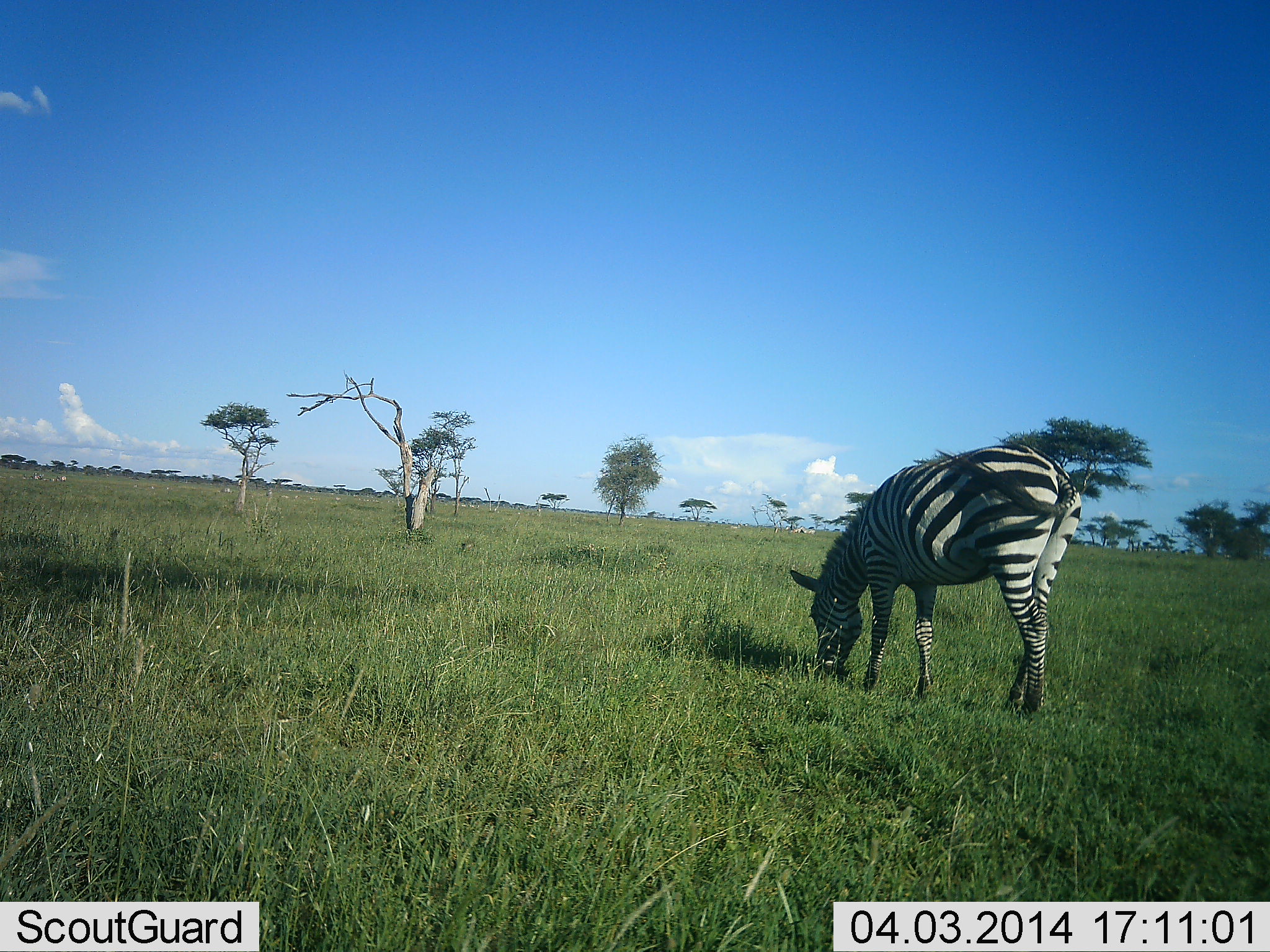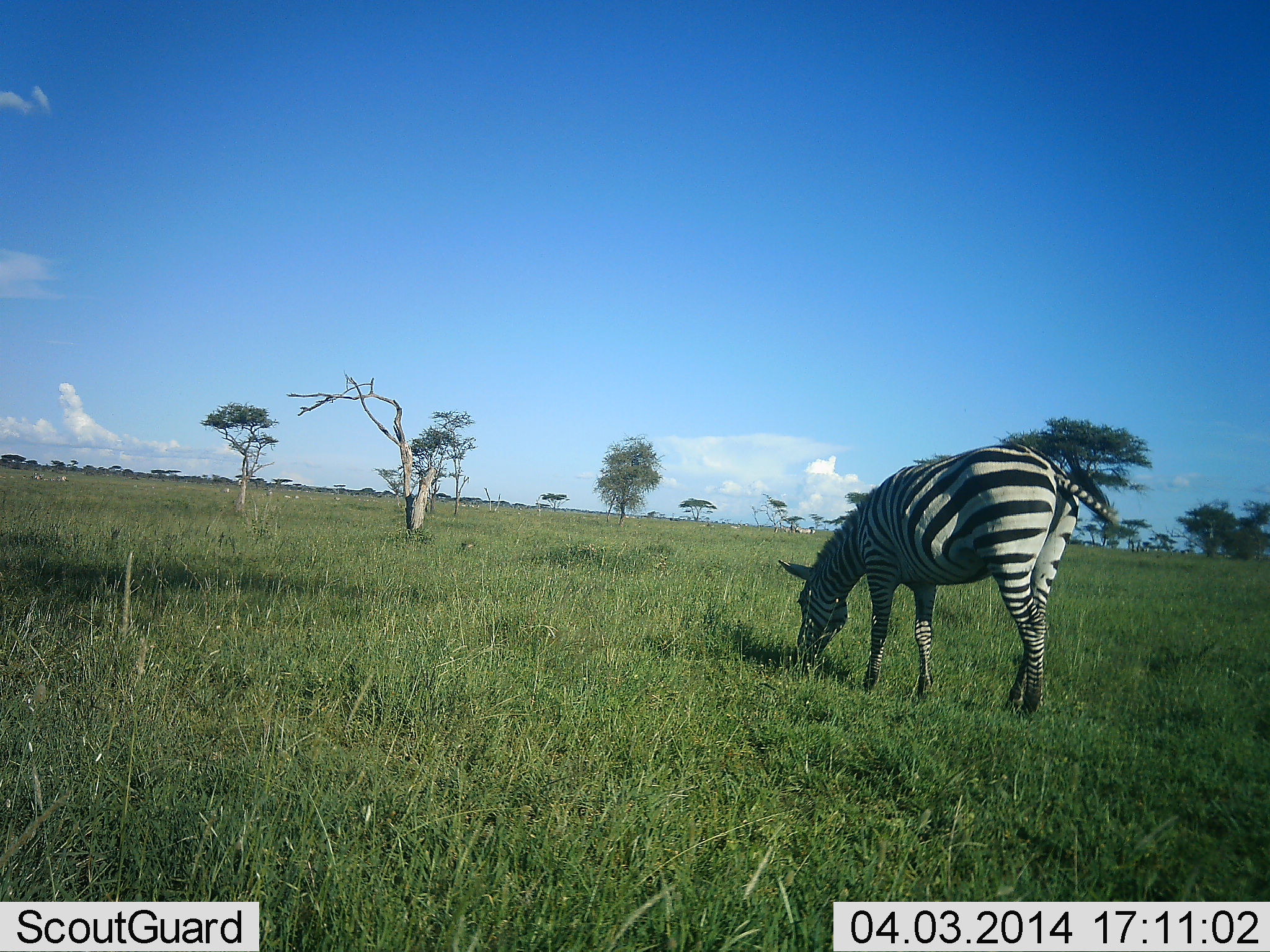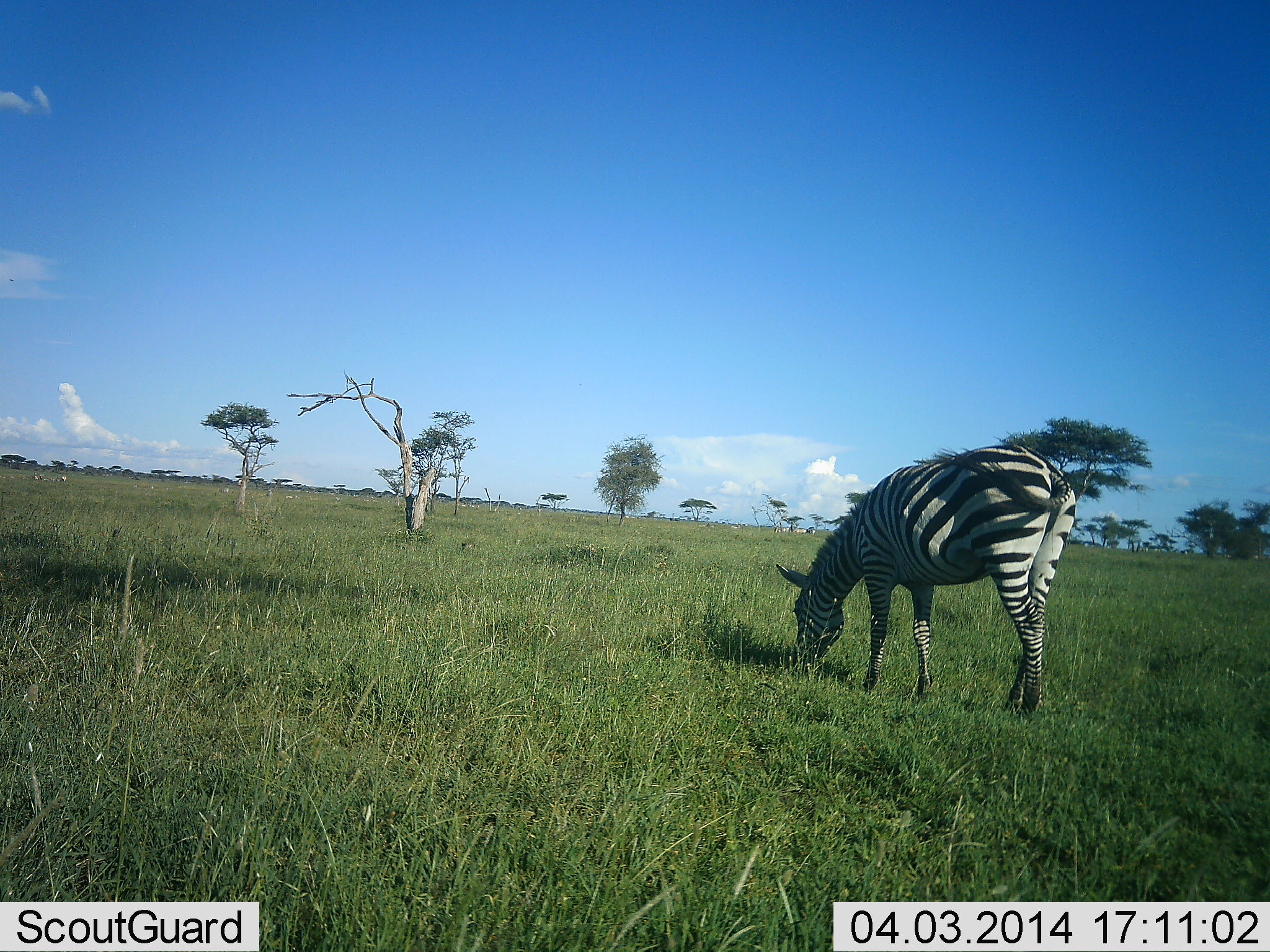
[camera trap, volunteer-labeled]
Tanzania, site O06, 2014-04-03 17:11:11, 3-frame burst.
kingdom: Animalia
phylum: Chordata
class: Mammalia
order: Perissodactyla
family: Equidae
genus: Equus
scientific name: Equus quagga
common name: plains zebra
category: zebra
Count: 1.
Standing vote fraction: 0%.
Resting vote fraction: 0%.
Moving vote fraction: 0%.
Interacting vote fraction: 0%.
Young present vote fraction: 0%.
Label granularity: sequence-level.